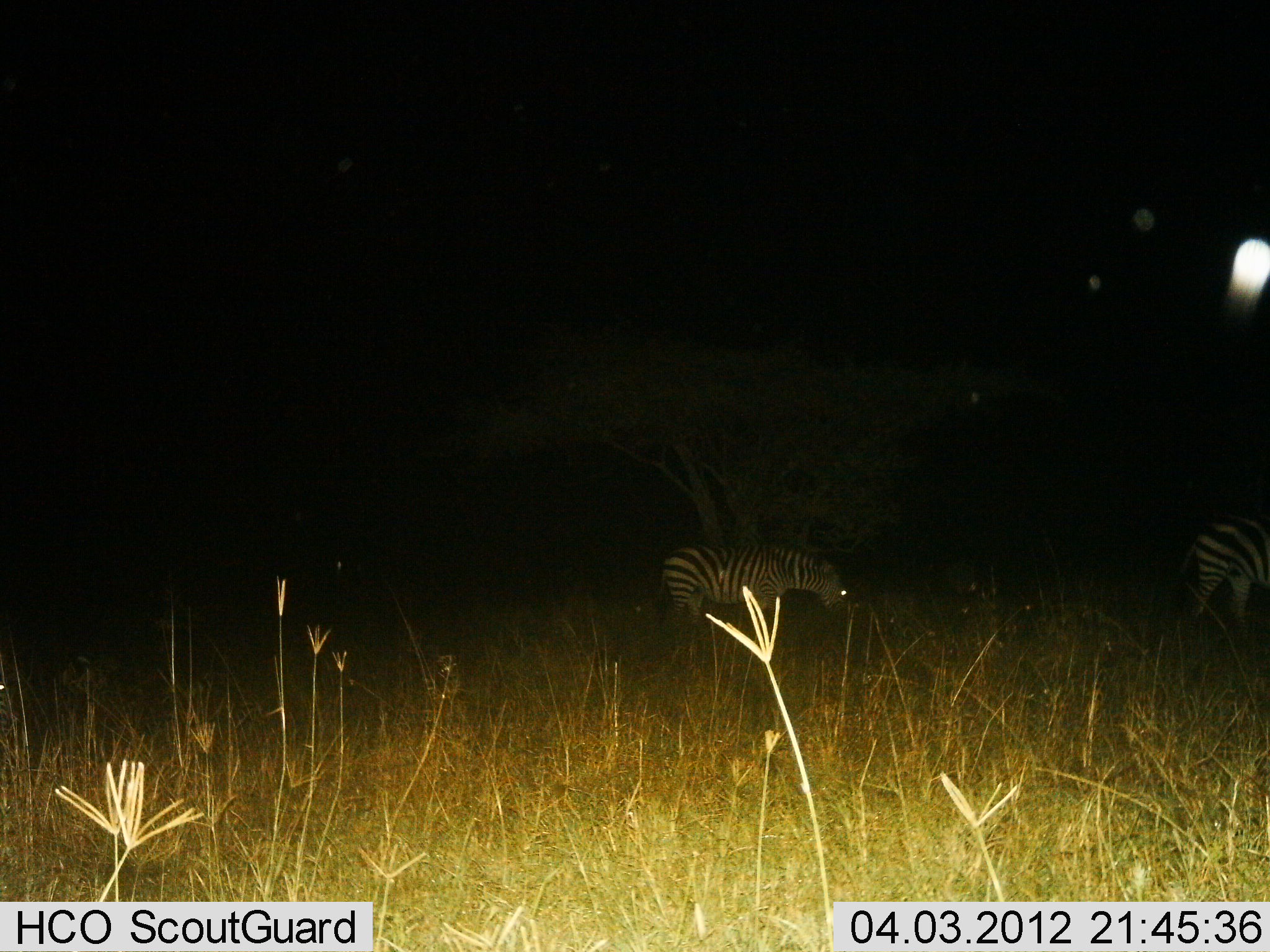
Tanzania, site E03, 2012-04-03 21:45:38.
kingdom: Animalia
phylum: Chordata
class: Mammalia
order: Perissodactyla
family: Equidae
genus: Equus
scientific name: Equus quagga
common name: plains zebra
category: zebra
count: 2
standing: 42%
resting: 0%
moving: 38%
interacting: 0%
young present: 0%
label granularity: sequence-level